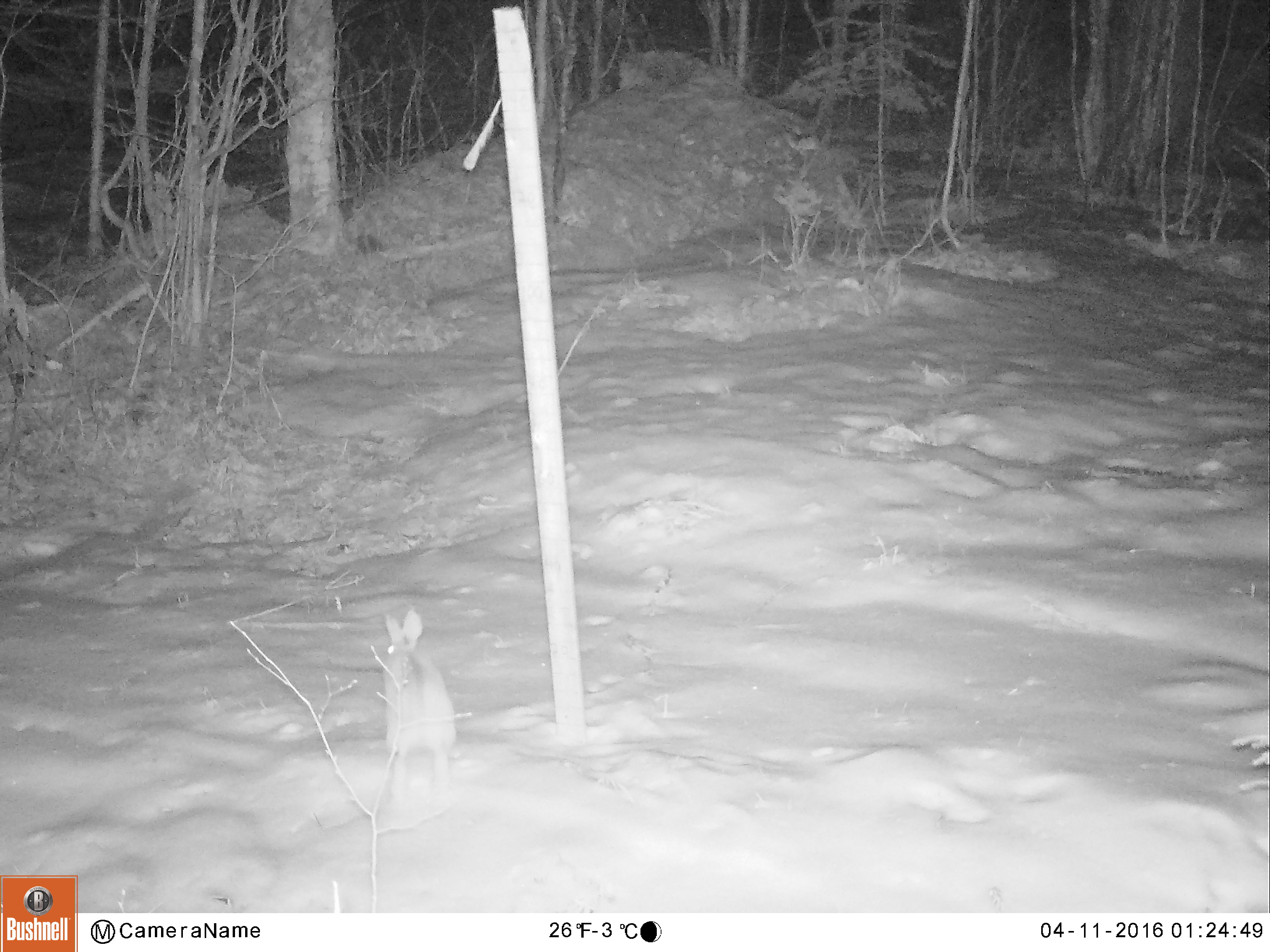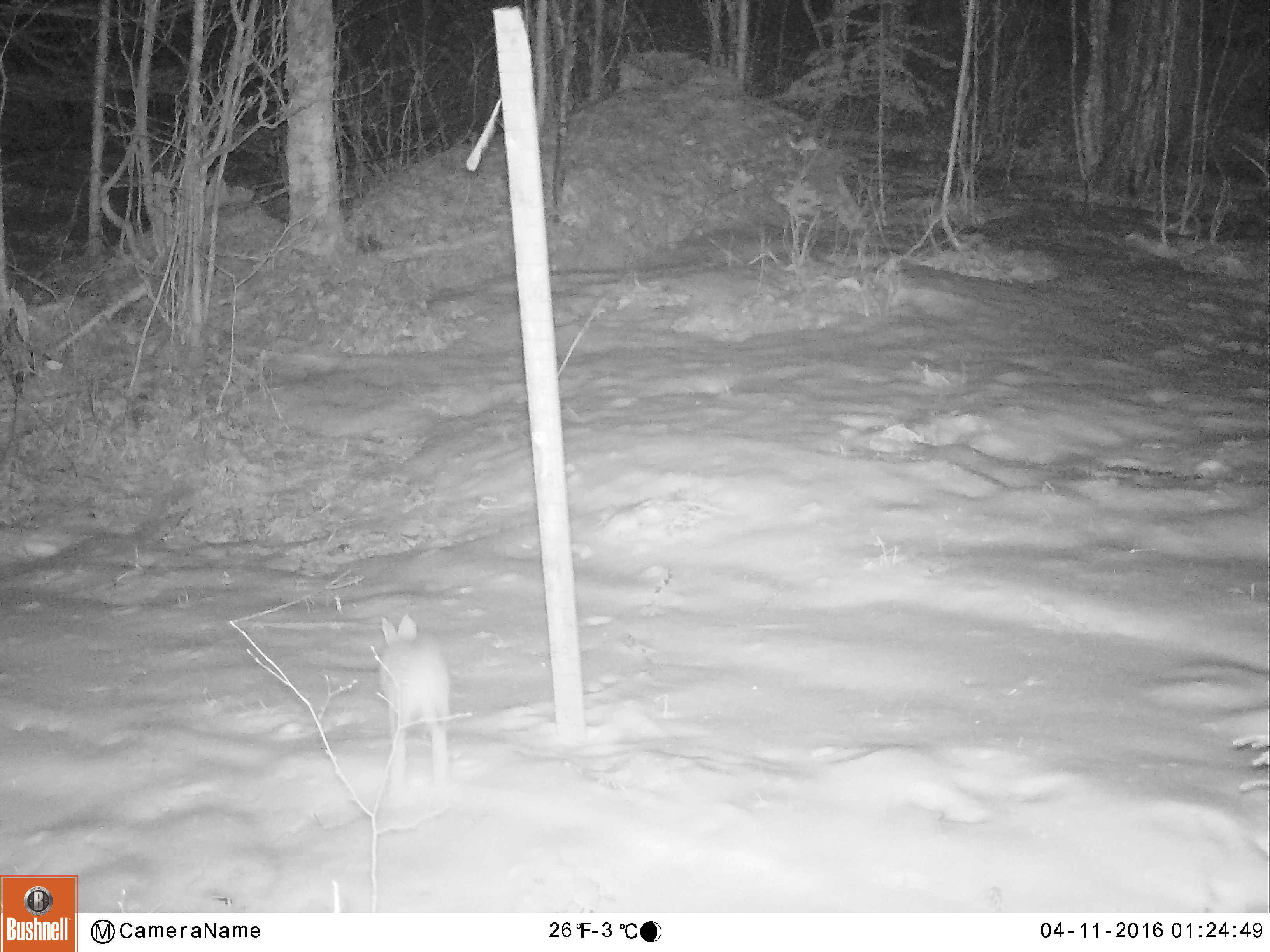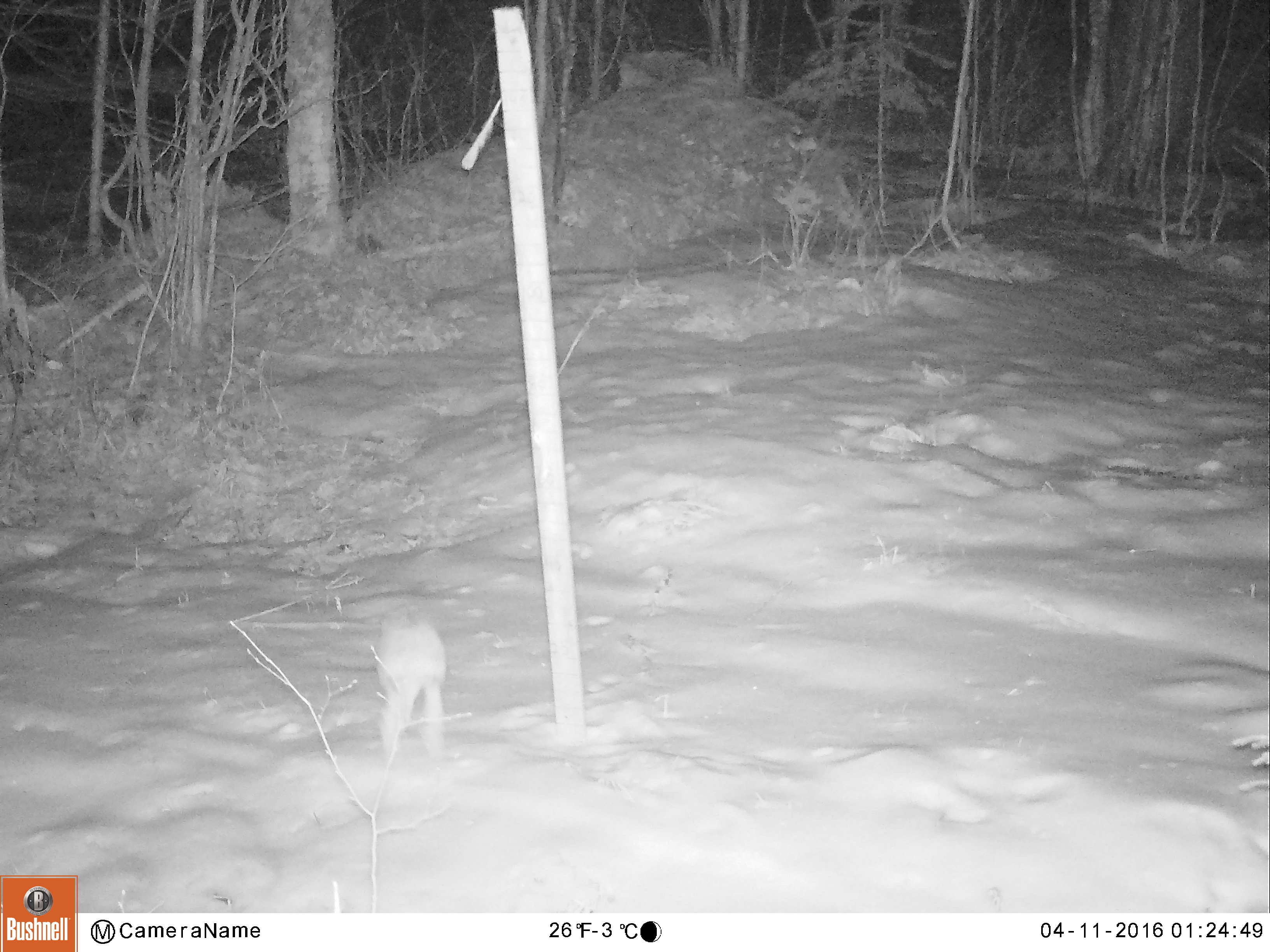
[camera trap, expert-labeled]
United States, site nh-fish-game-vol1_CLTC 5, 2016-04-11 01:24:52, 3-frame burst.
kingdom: Animalia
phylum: Chordata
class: Mammalia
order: Lagomorpha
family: Leporidae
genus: Lepus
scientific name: Lepus americanus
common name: snowshoe hare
Snowshoe hare (Lepus americanus).